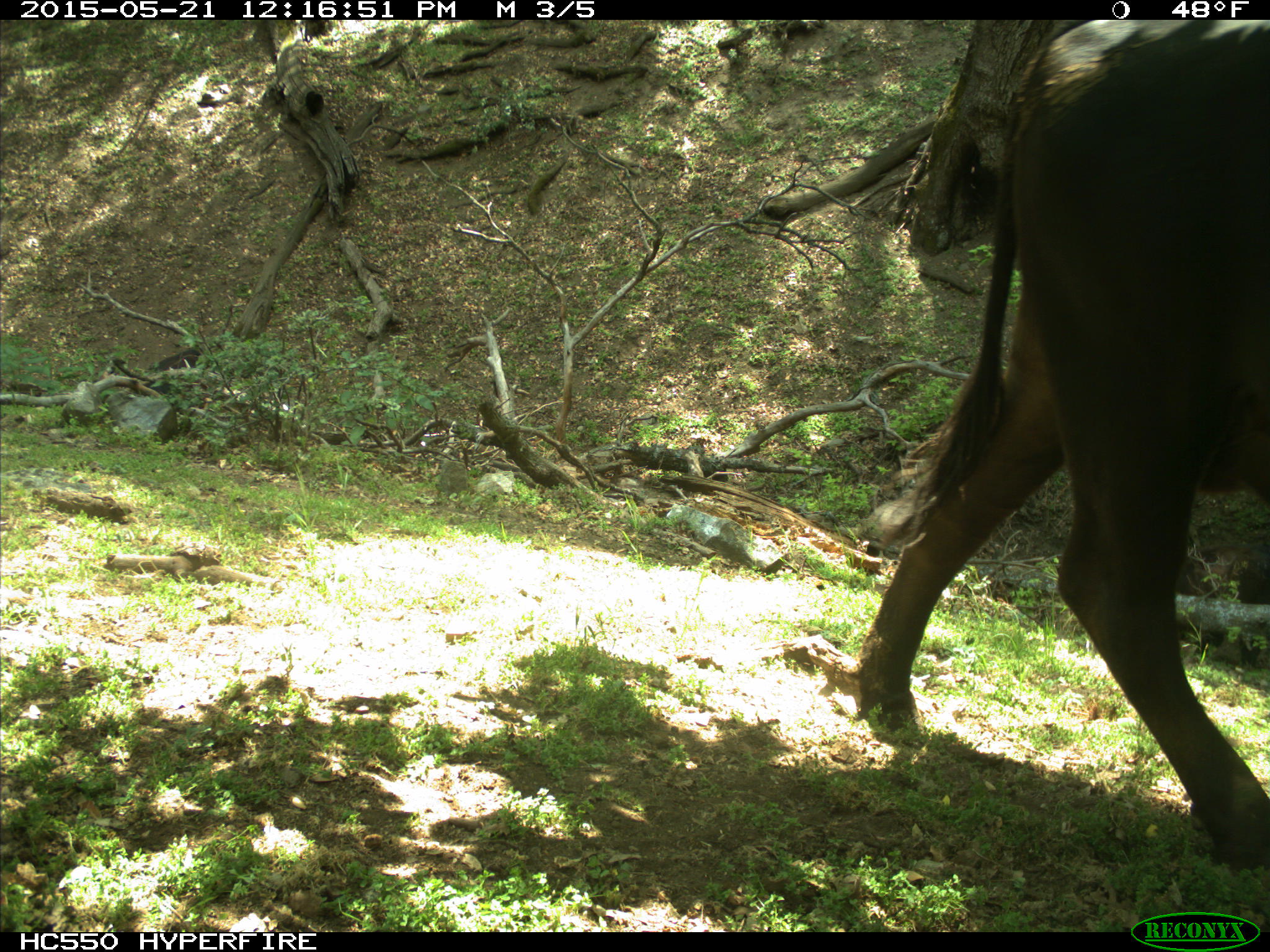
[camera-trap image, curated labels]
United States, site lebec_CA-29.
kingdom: Animalia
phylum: Chordata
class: Mammalia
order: Artiodactyla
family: Bovidae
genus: Bos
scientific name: Bos taurus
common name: domestic cow